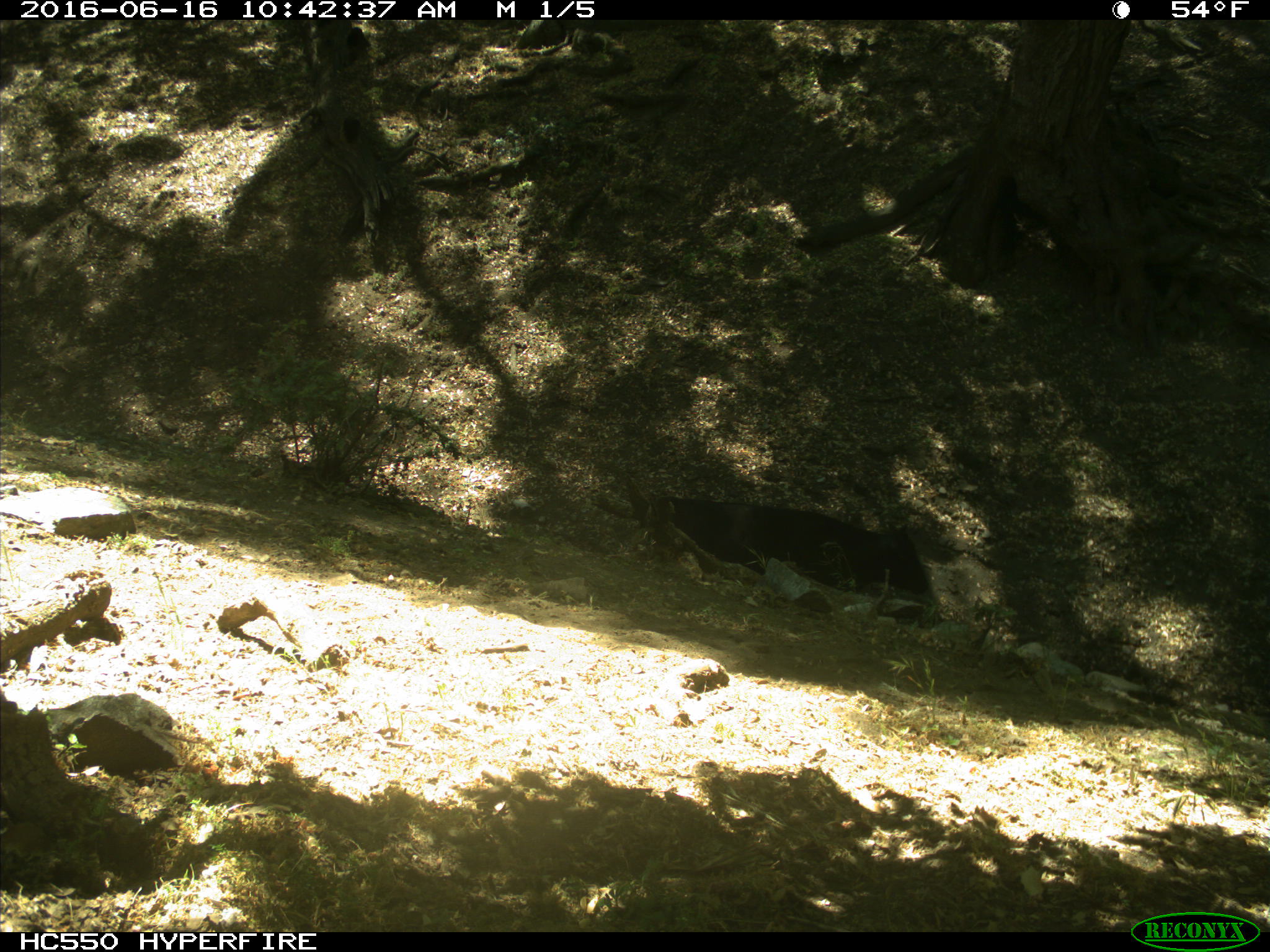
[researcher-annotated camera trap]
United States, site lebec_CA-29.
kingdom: Animalia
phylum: Chordata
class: Mammalia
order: Artiodactyla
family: Bovidae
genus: Bos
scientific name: Bos taurus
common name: domestic cow